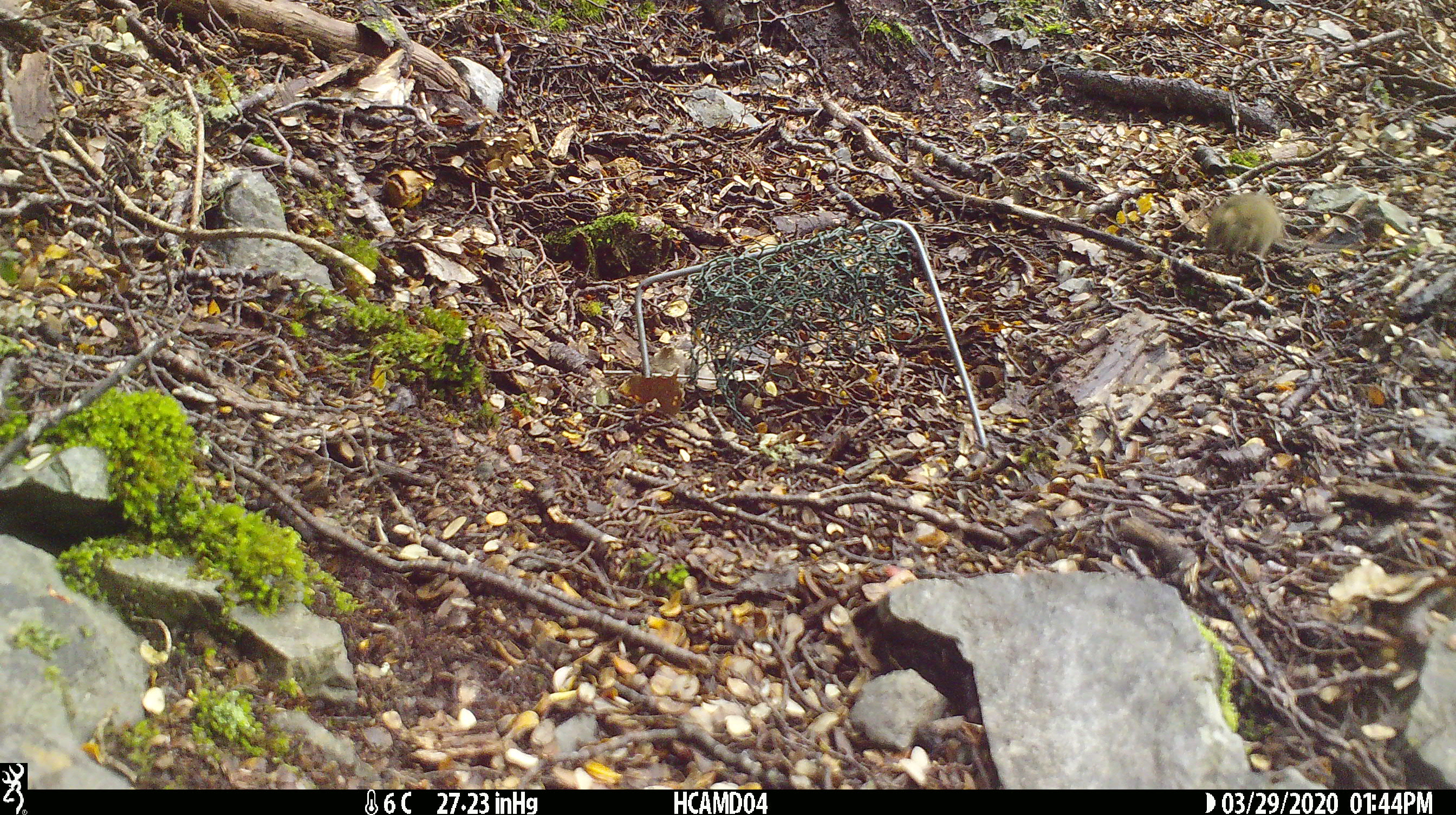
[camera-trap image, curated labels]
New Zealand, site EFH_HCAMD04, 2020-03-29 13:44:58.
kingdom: Animalia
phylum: Chordata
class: Mammalia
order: Rodentia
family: Muridae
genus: Mus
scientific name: Mus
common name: mouse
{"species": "mouse (Mus)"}